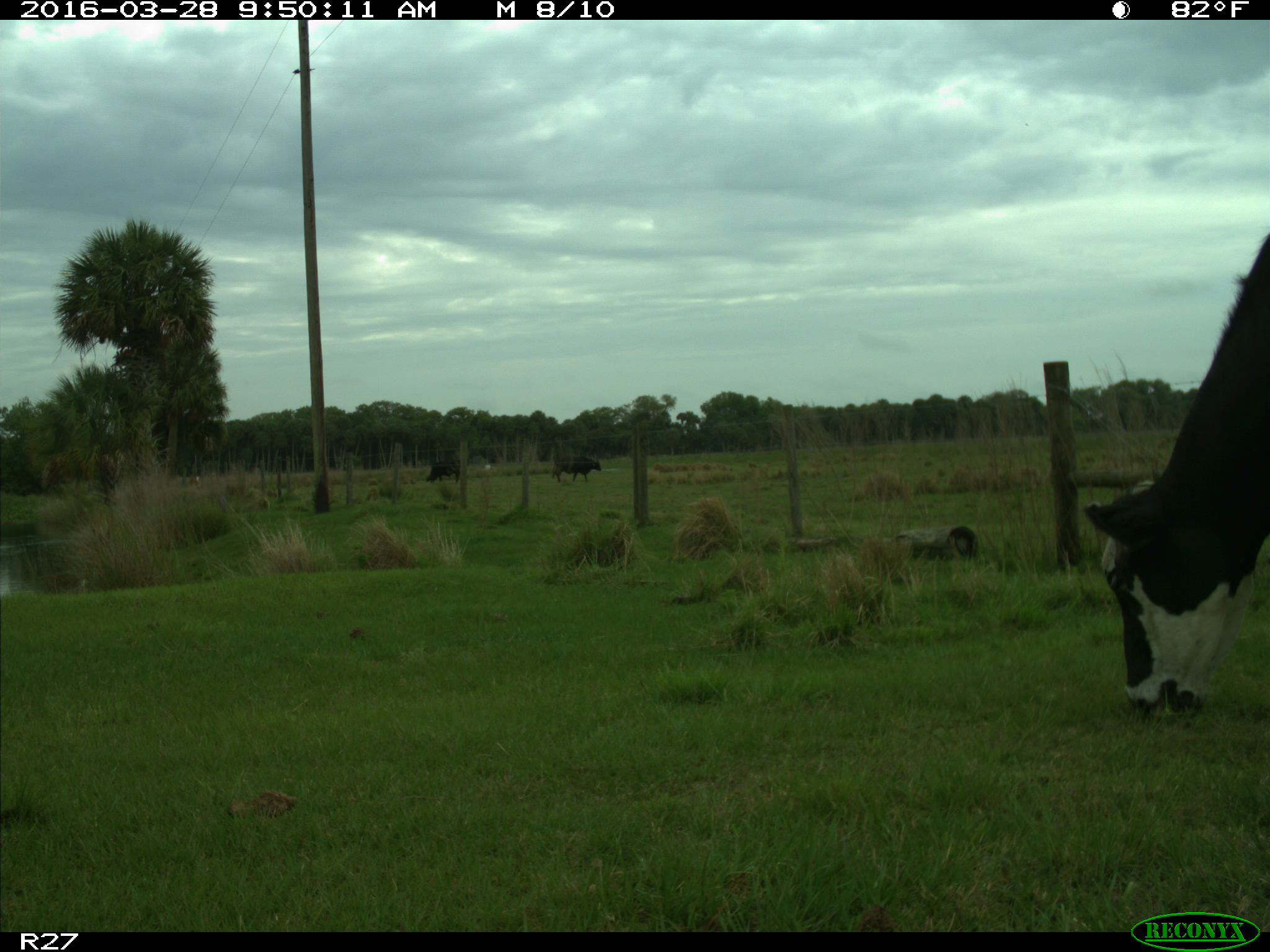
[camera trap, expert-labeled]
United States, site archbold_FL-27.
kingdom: Animalia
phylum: Chordata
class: Mammalia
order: Artiodactyla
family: Bovidae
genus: Bos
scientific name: Bos taurus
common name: domestic cow